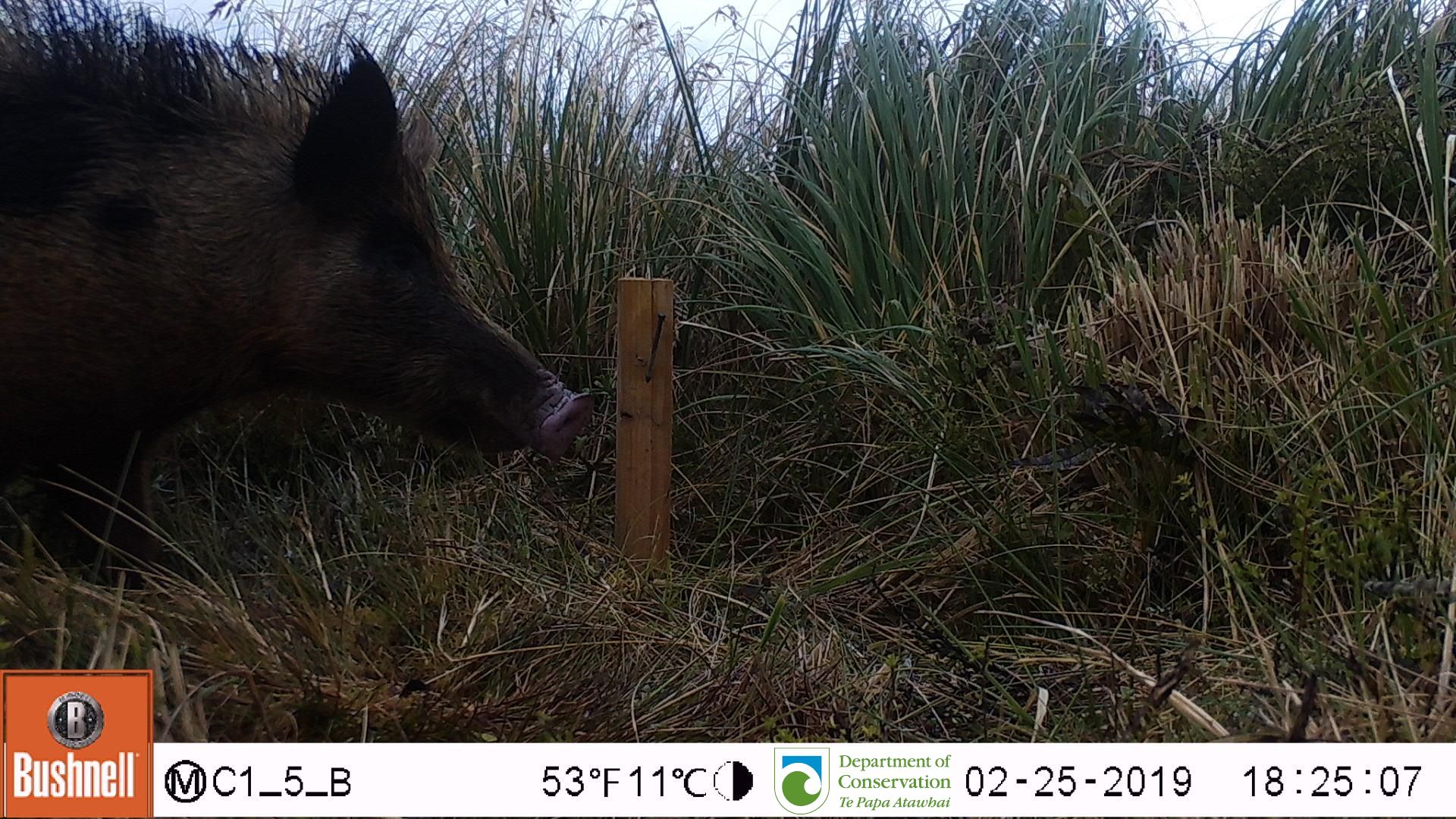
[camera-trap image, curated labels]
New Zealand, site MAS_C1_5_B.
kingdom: Animalia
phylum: Chordata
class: Mammalia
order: Artiodactyla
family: Suidae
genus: Sus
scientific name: Sus scrofa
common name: pig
Pig (Sus scrofa).